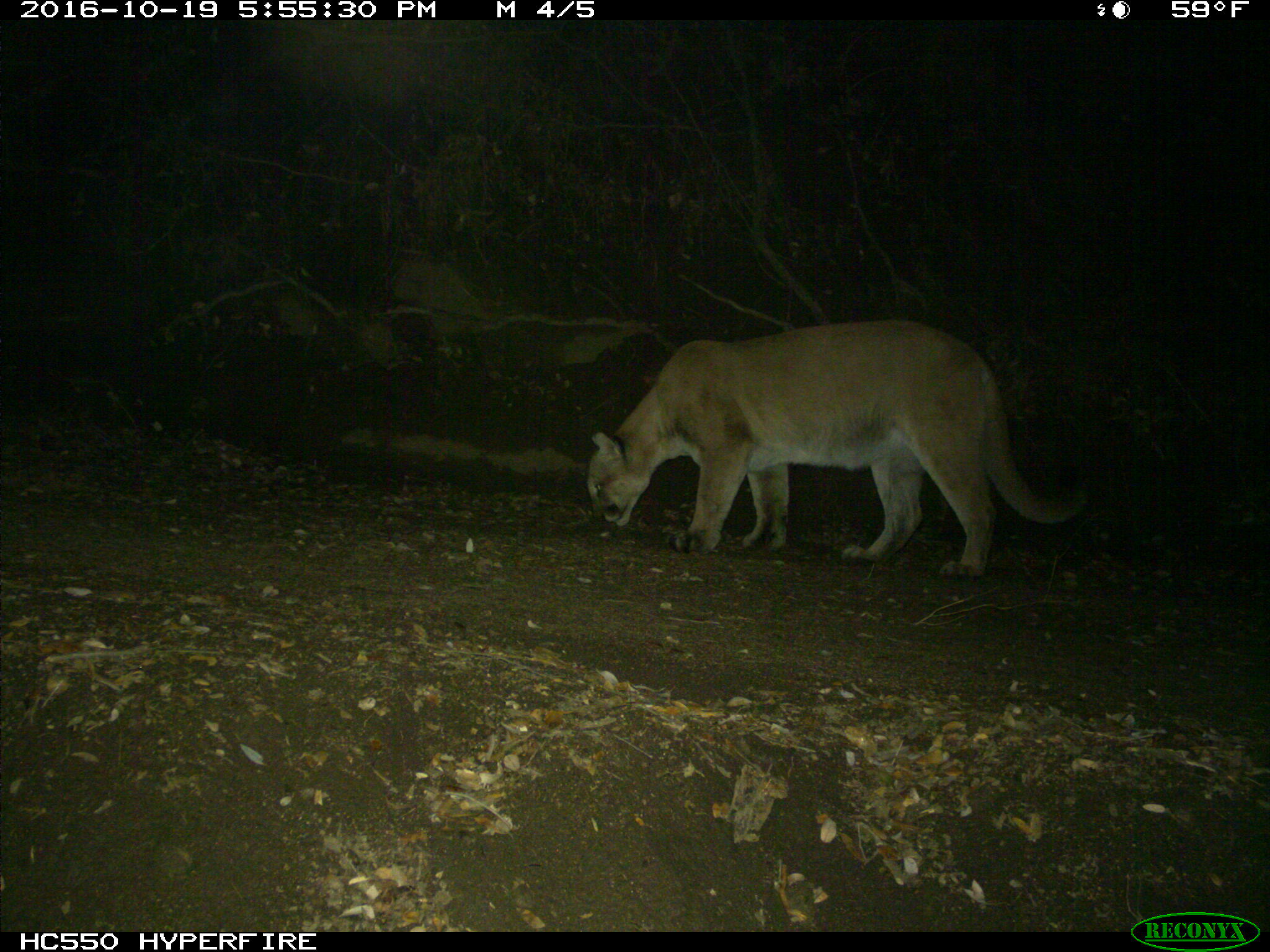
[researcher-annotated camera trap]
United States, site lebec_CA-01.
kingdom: Animalia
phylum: Chordata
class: Mammalia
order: Carnivora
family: Felidae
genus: Puma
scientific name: Puma concolor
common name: mountain lion